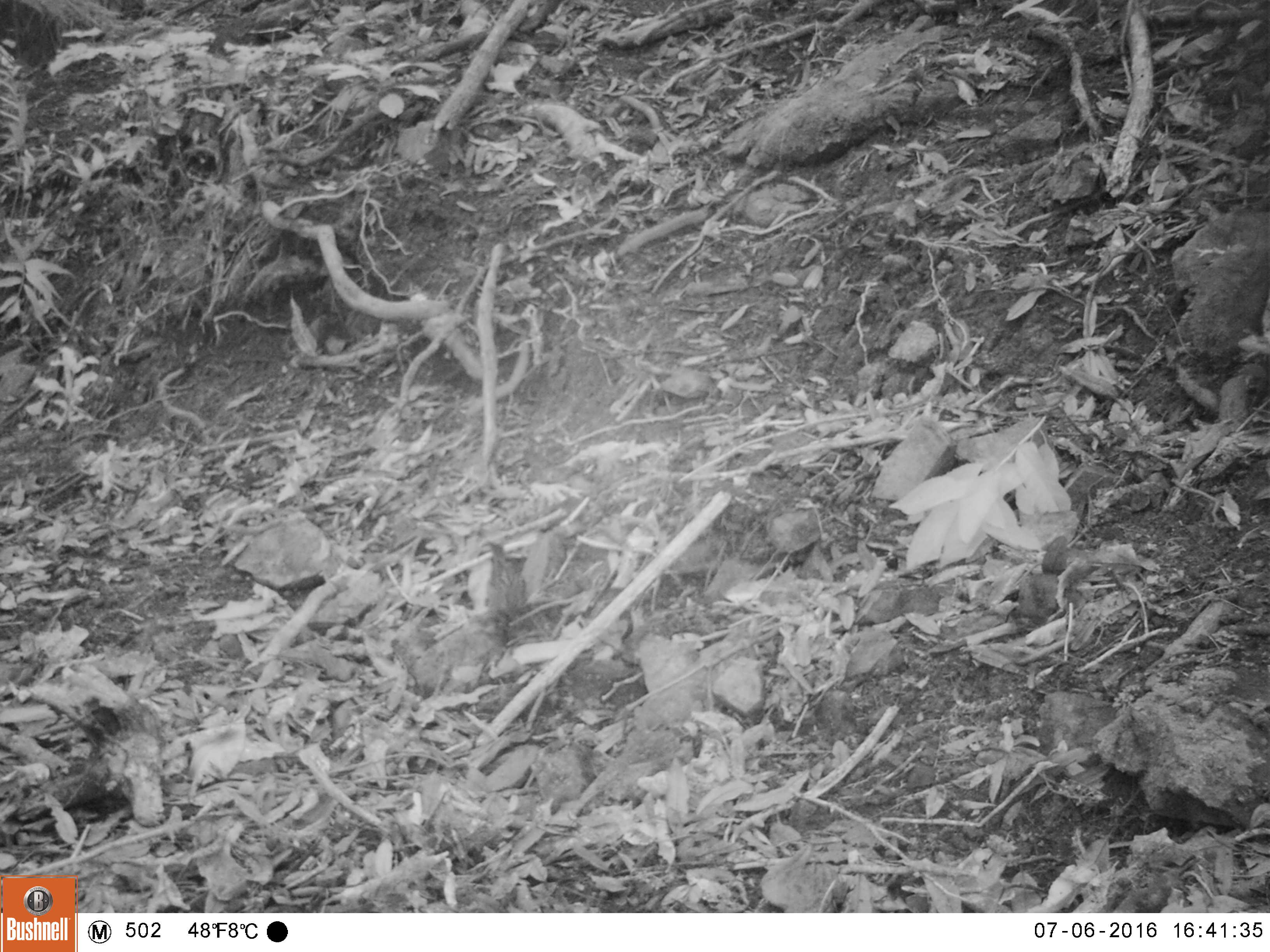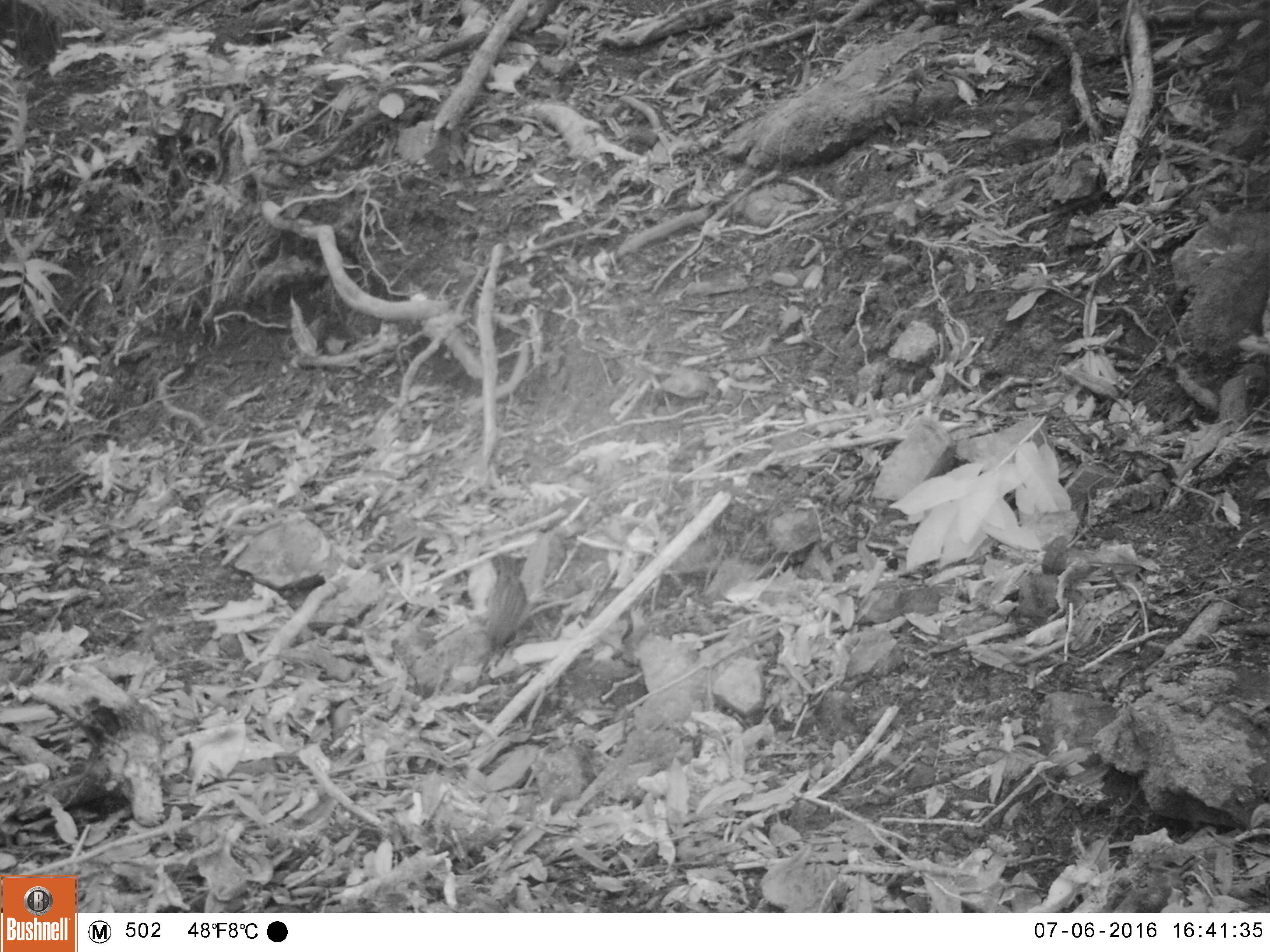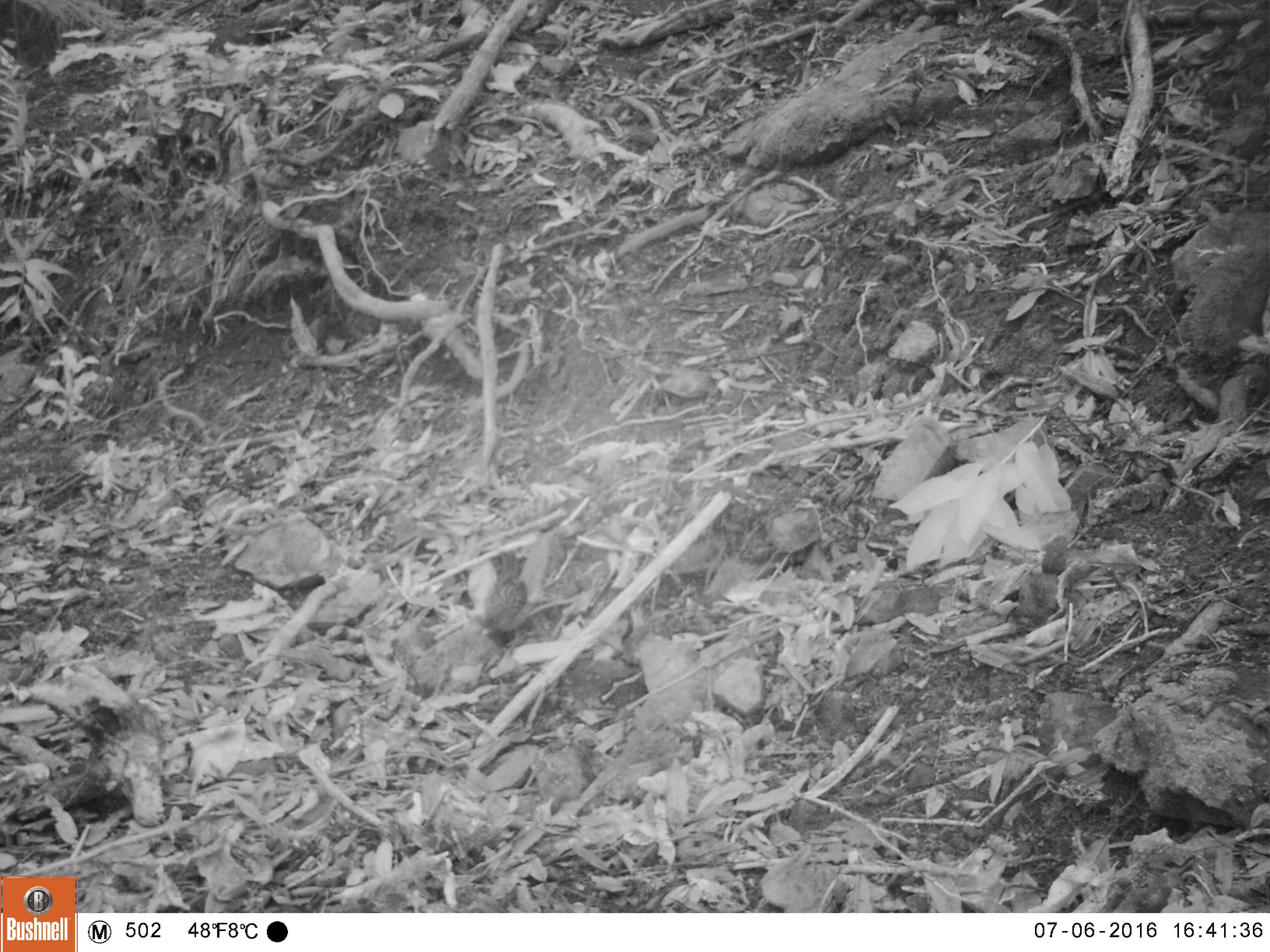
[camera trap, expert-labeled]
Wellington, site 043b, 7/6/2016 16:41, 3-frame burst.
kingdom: Animalia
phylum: Chordata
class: Aves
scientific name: Aves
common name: bird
Bird (Aves).